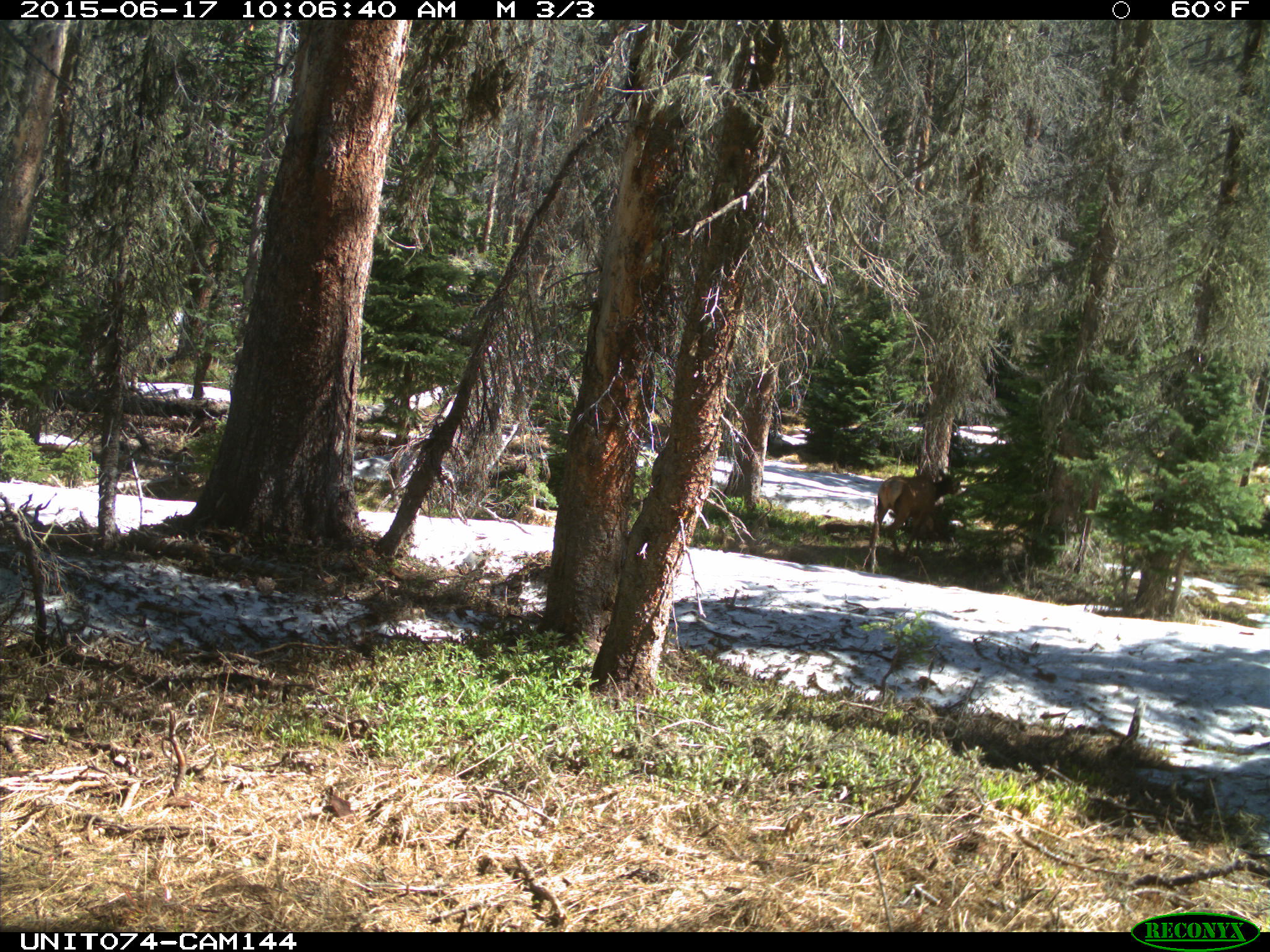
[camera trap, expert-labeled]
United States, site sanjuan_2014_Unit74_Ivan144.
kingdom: Animalia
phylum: Chordata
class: Mammalia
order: Artiodactyla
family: Cervidae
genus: Cervus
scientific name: Cervus elaphus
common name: red deer